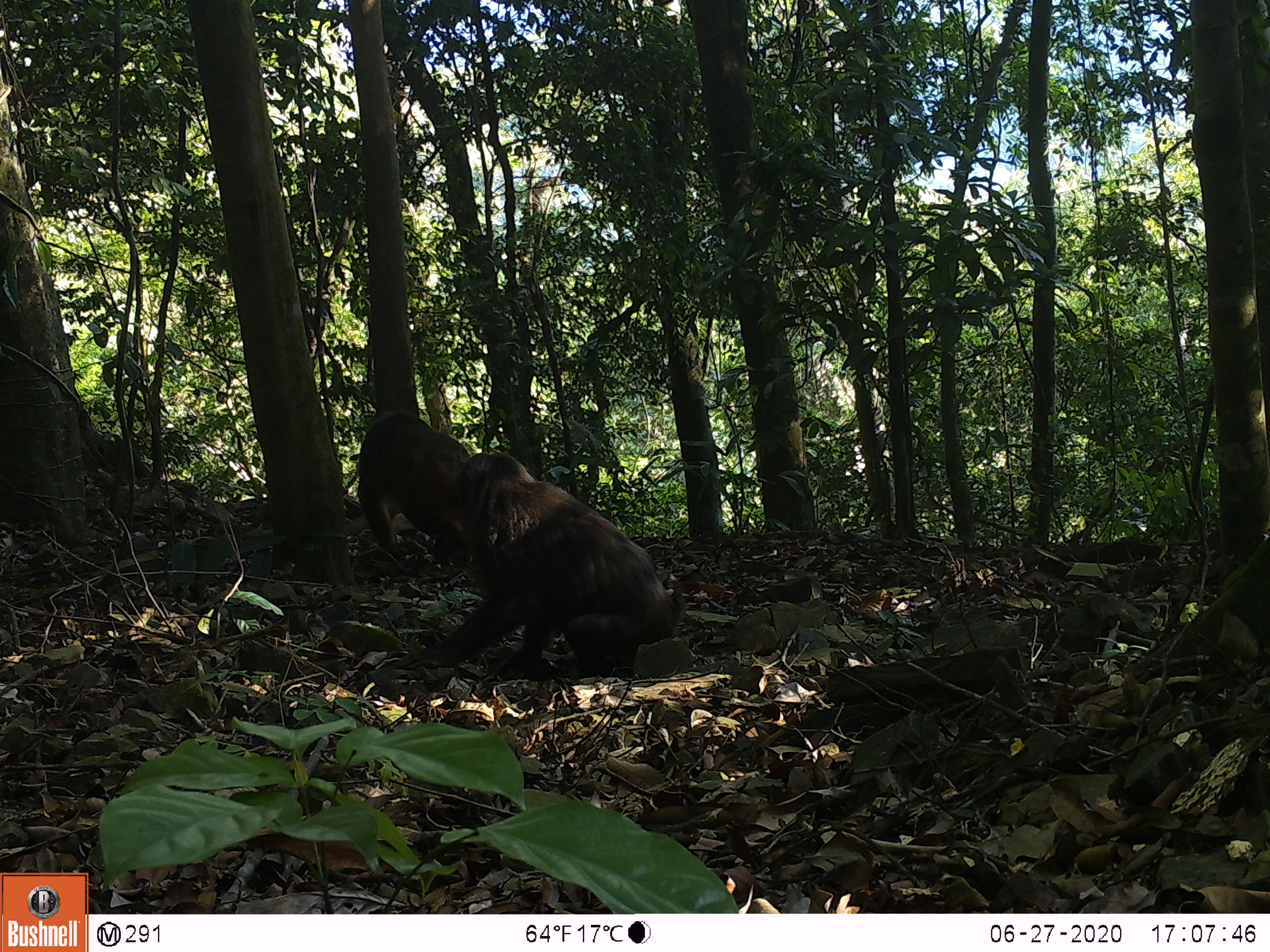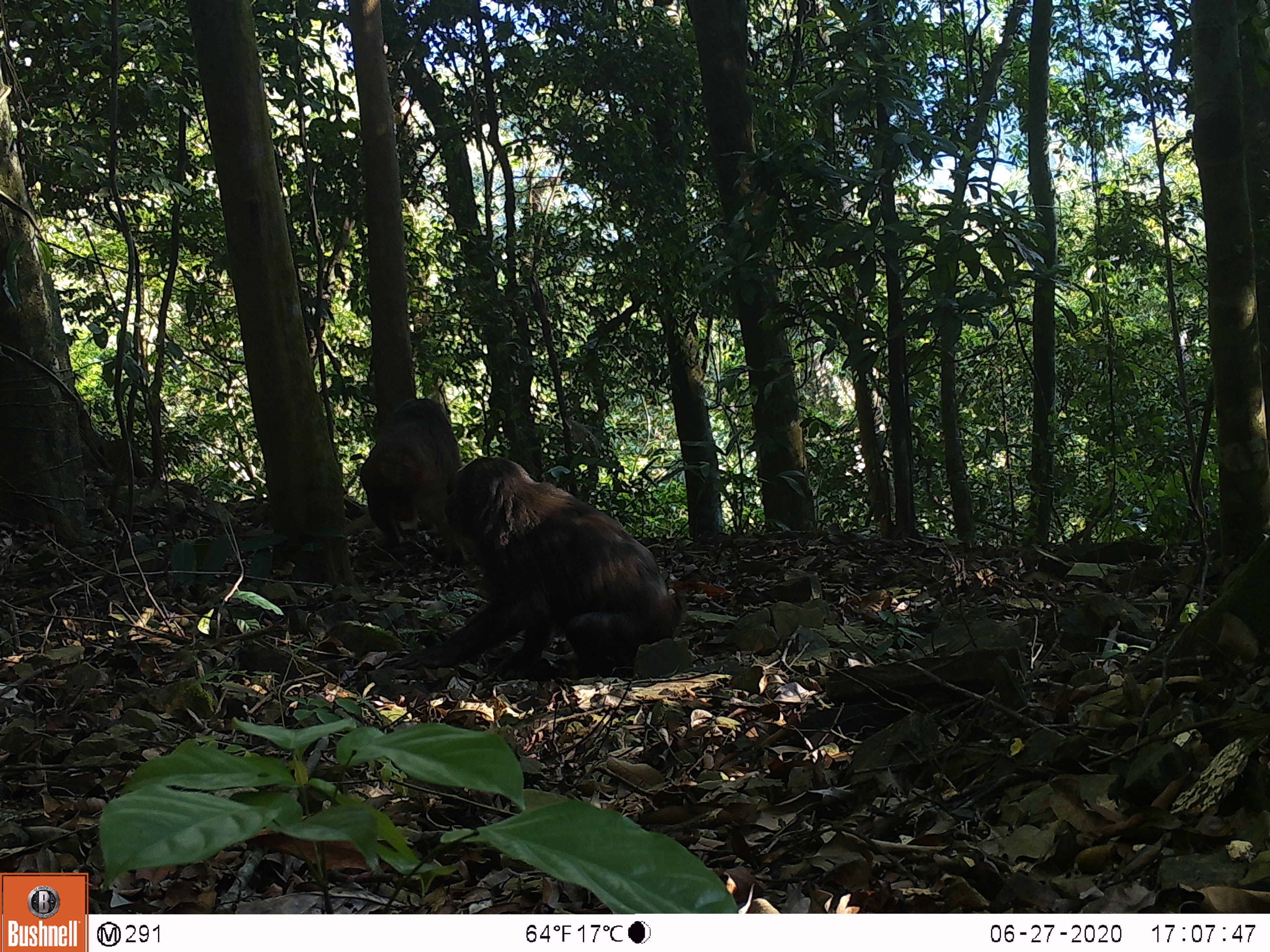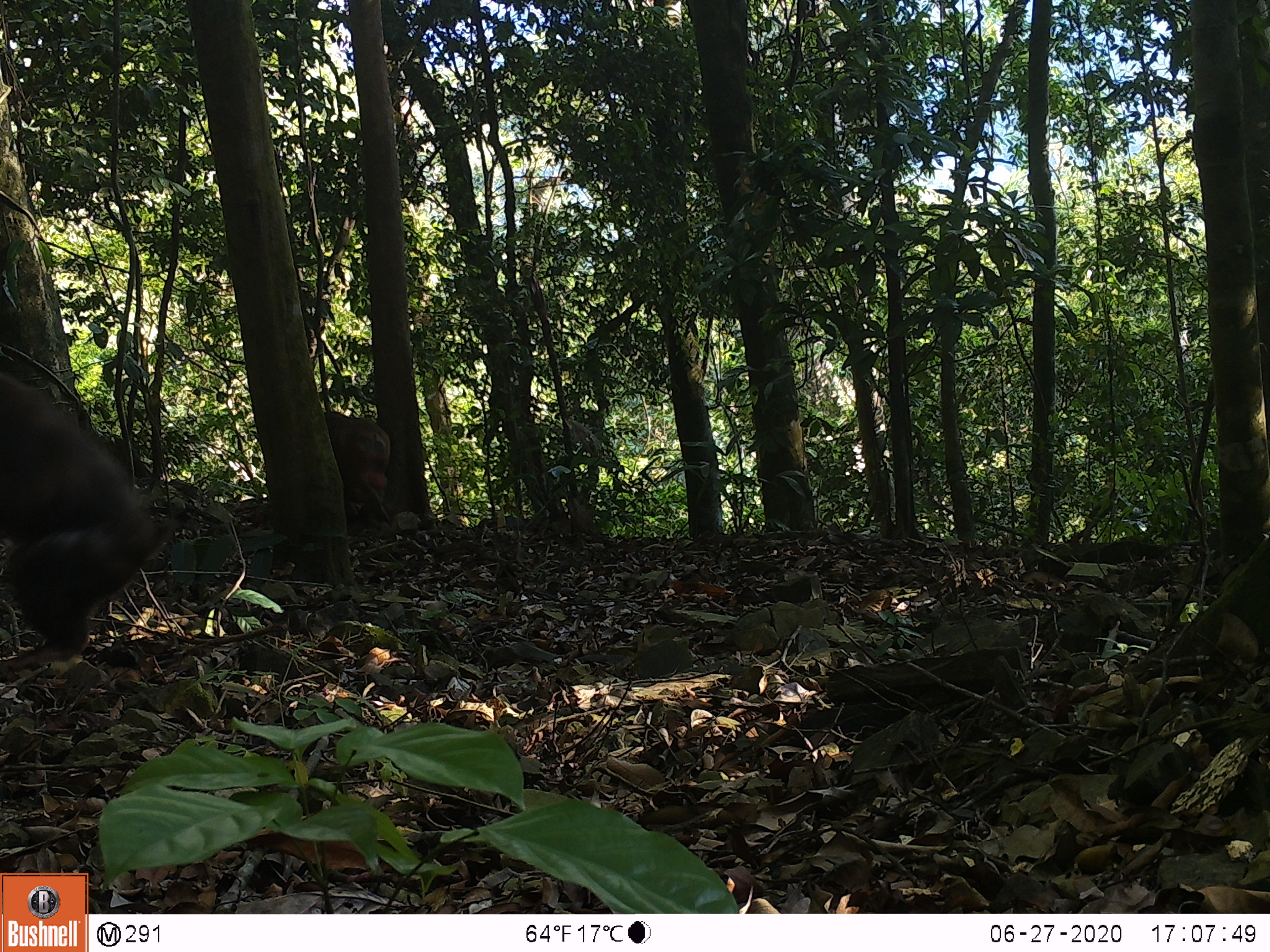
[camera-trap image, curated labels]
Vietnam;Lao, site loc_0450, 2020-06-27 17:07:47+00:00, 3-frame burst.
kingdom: Animalia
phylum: Chordata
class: Mammalia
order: Primates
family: Cercopithecidae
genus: Macaca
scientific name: Macaca arctoides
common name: stump-tailed macaque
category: stump tailed macaque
Stump tailed macaque (stump-tailed macaque) (Macaca arctoides). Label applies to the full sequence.